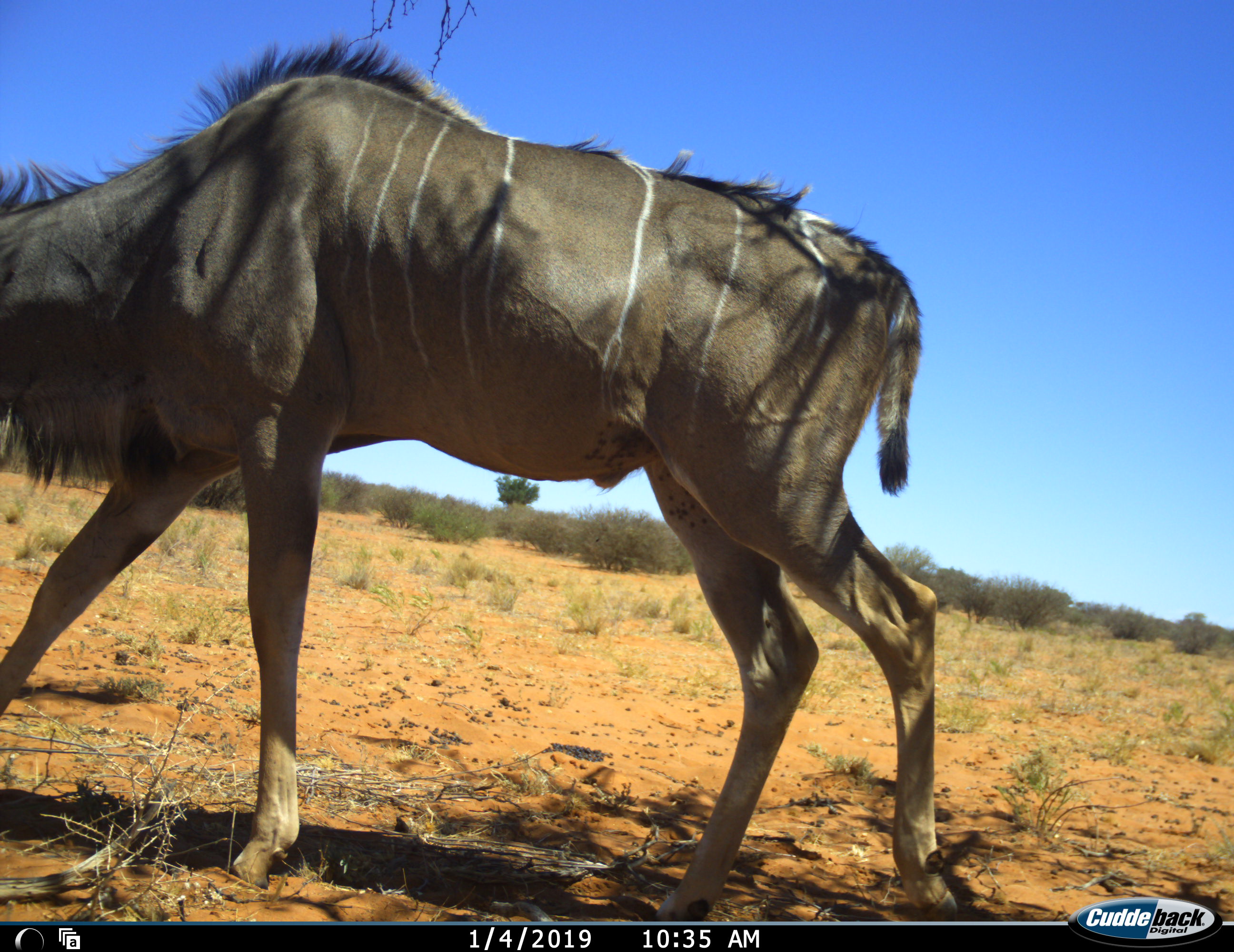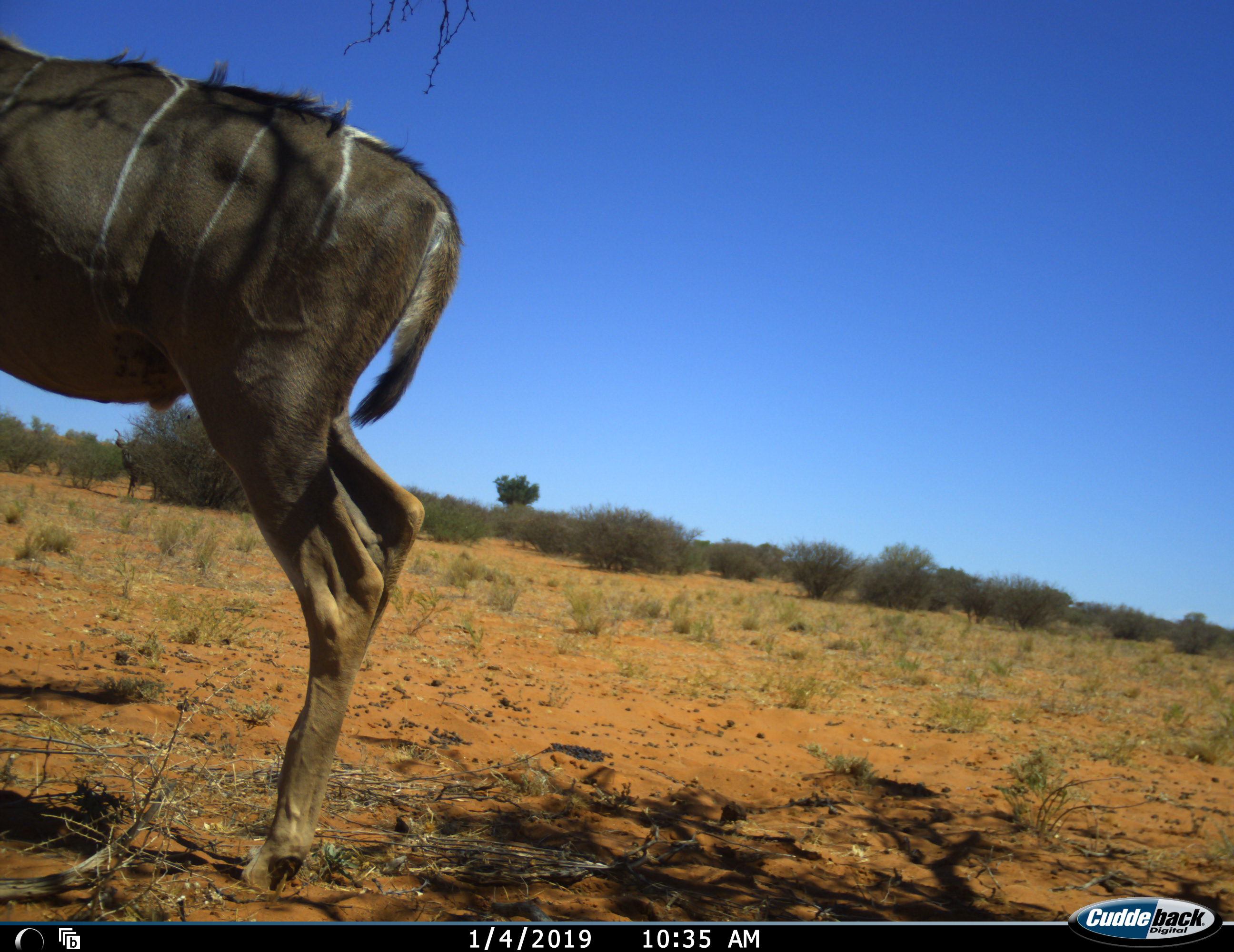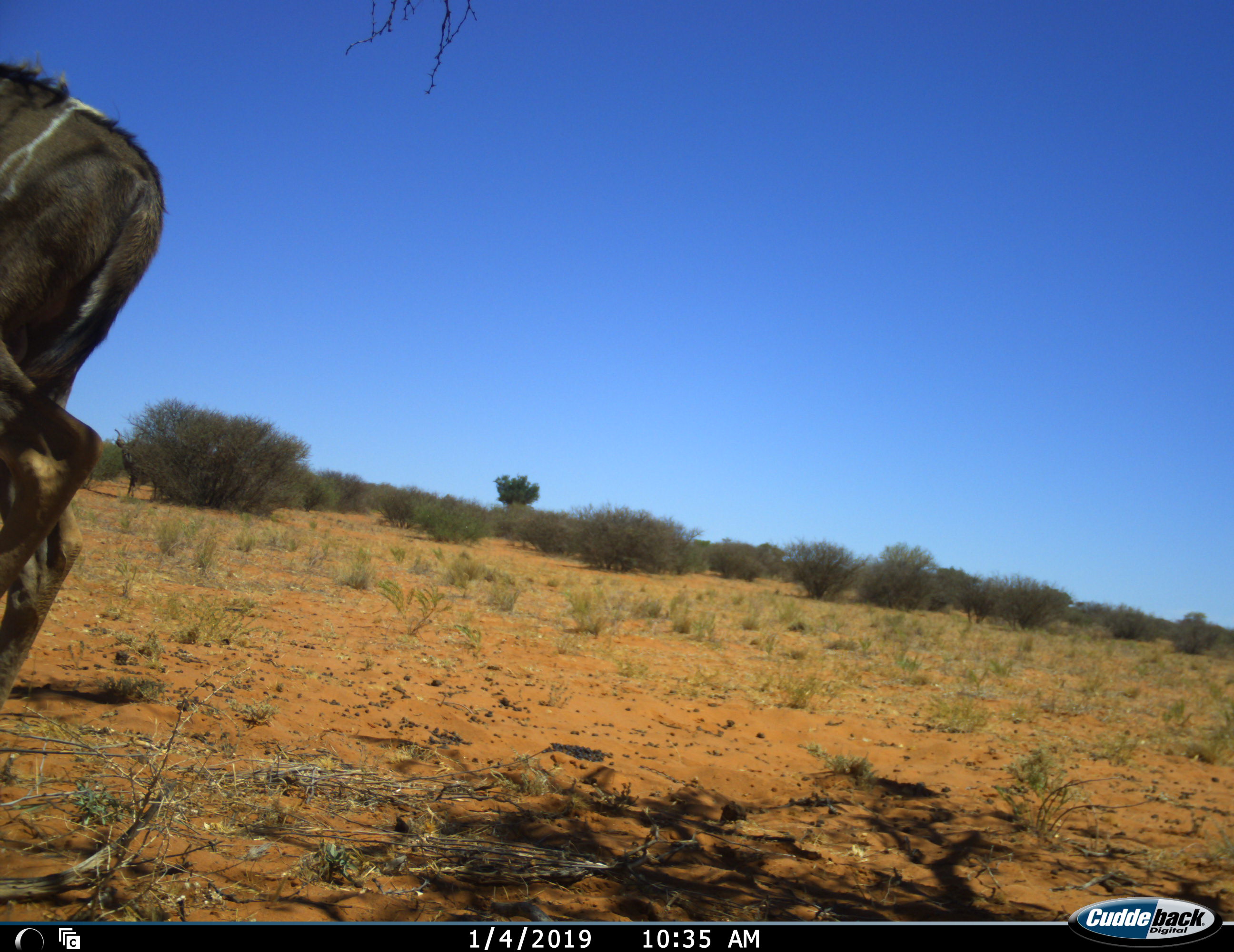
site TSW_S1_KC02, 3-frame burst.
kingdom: Animalia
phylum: Chordata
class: Mammalia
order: Artiodactyla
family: Bovidae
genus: Tragelaphus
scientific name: Tragelaphus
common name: kudu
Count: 1.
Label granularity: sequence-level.